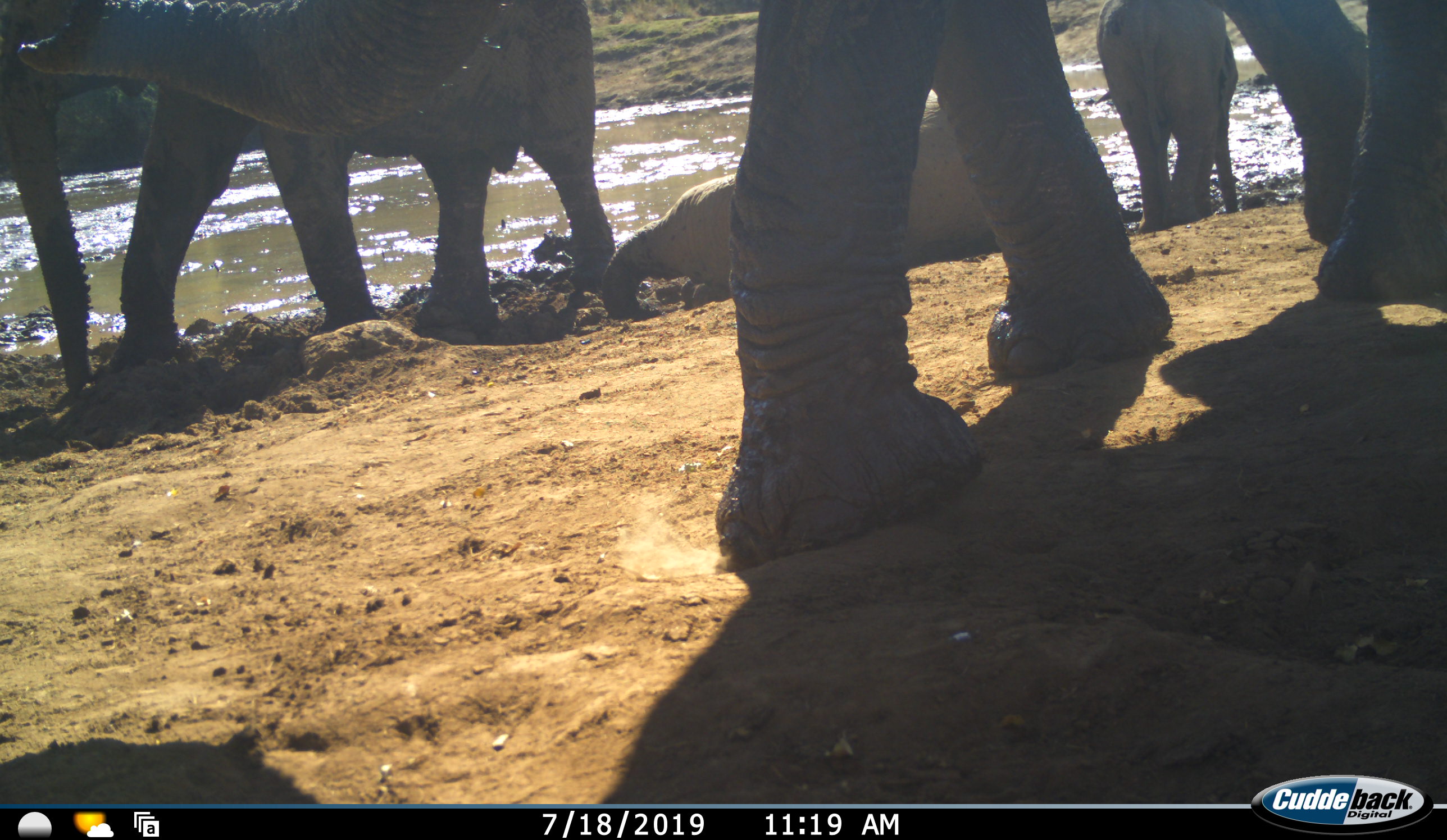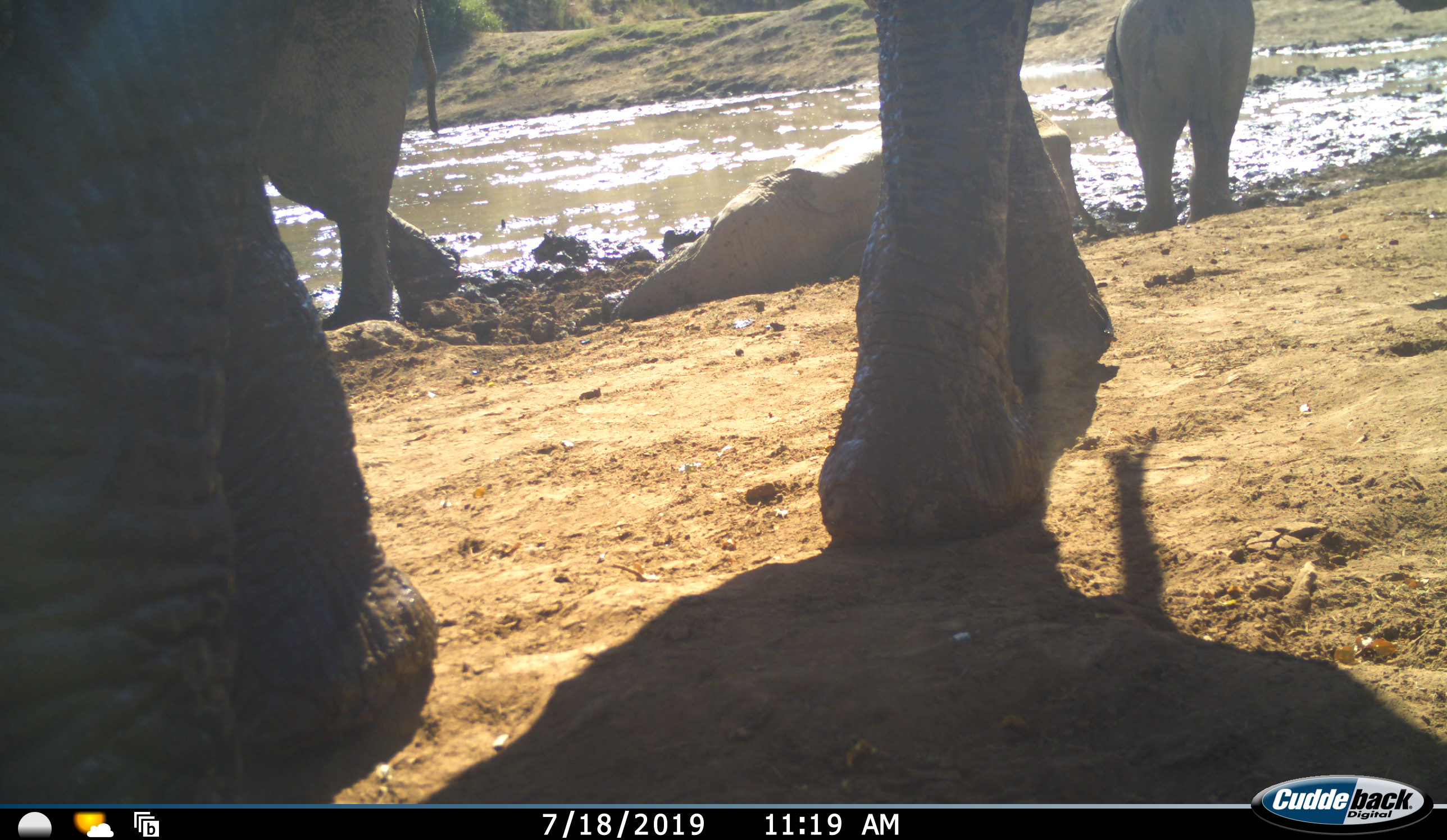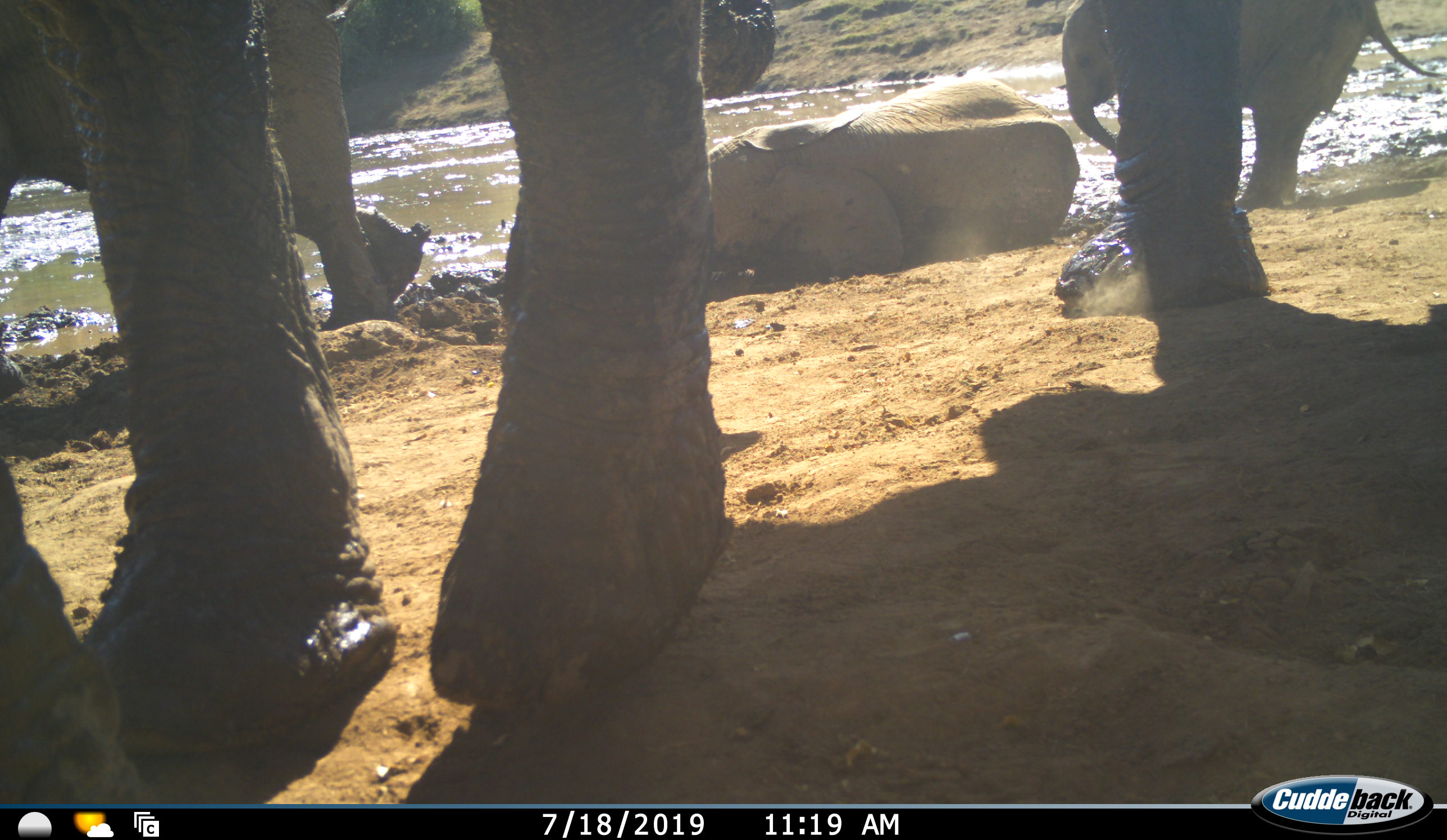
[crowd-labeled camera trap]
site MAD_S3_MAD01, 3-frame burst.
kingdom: Animalia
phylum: Chordata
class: Mammalia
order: Proboscidea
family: Elephantidae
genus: Loxodonta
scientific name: Loxodonta africana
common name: african bush elephant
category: elephant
Elephant (african bush elephant) (Loxodonta africana), count 5. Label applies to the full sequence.